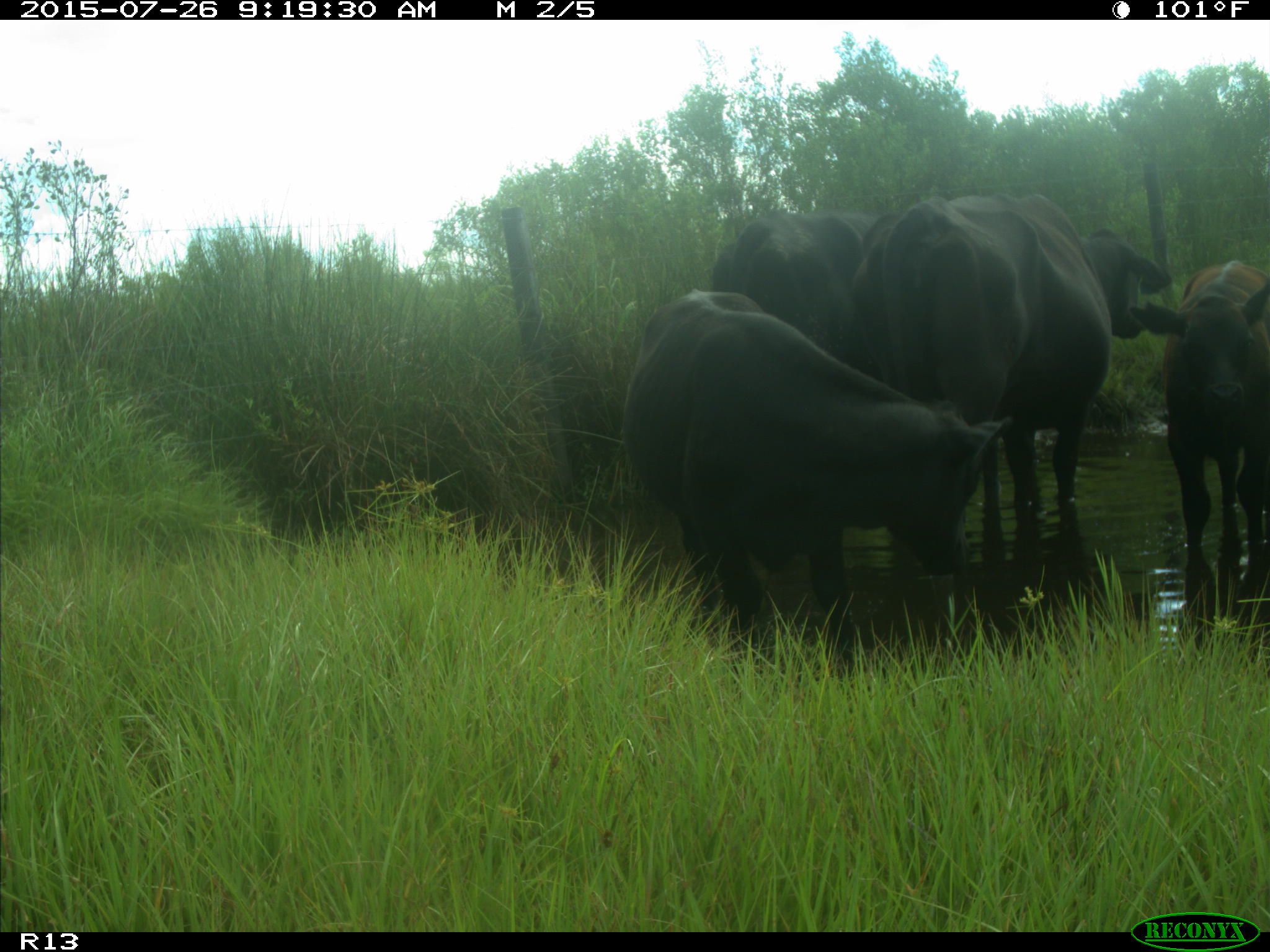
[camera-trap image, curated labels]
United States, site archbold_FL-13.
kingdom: Animalia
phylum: Chordata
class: Mammalia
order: Artiodactyla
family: Bovidae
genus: Bos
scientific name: Bos taurus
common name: domestic cow